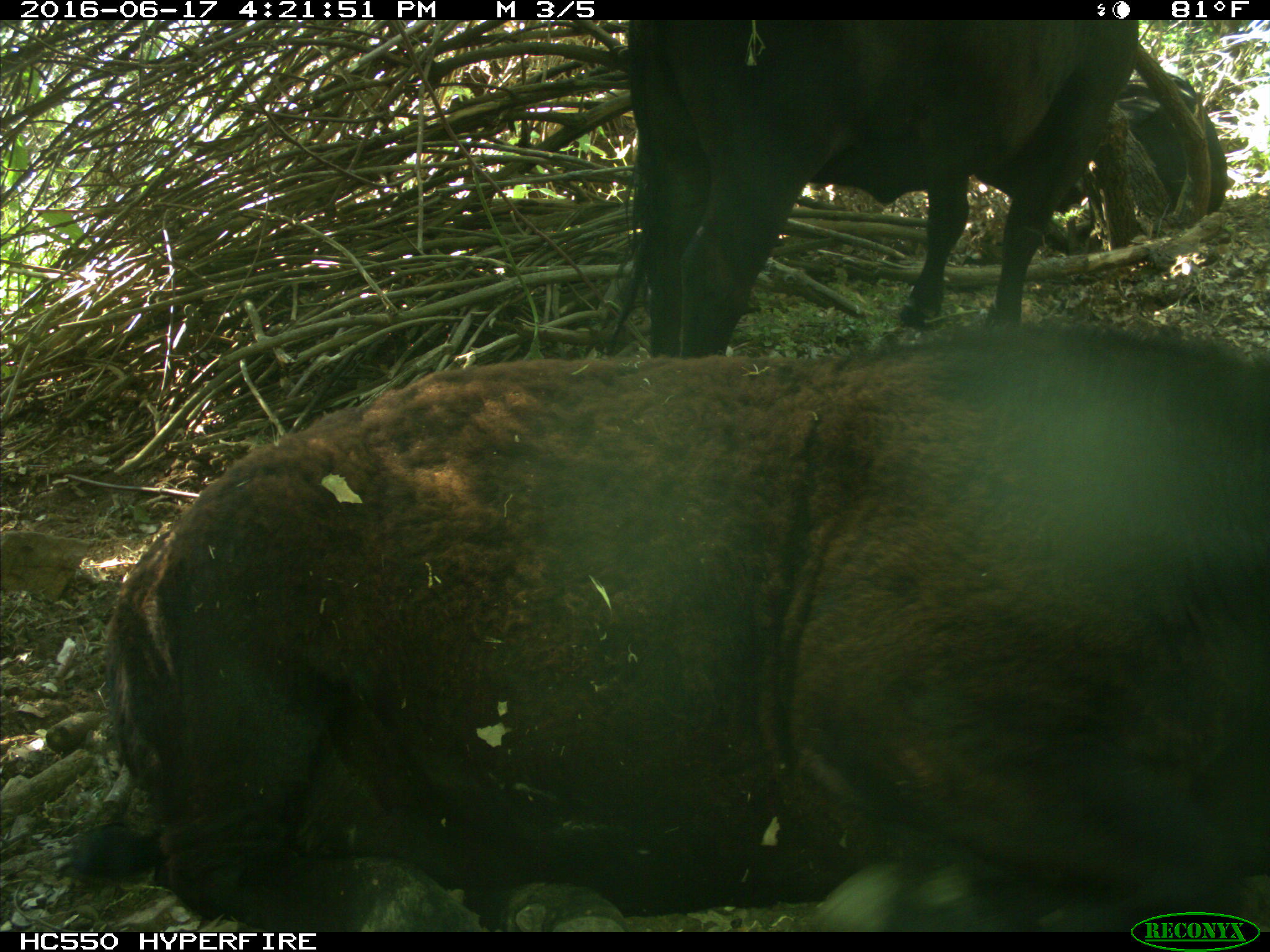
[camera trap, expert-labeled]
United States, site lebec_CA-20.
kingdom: Animalia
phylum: Chordata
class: Mammalia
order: Artiodactyla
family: Bovidae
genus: Bos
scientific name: Bos taurus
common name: domestic cow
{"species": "Bos taurus (domestic cow)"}